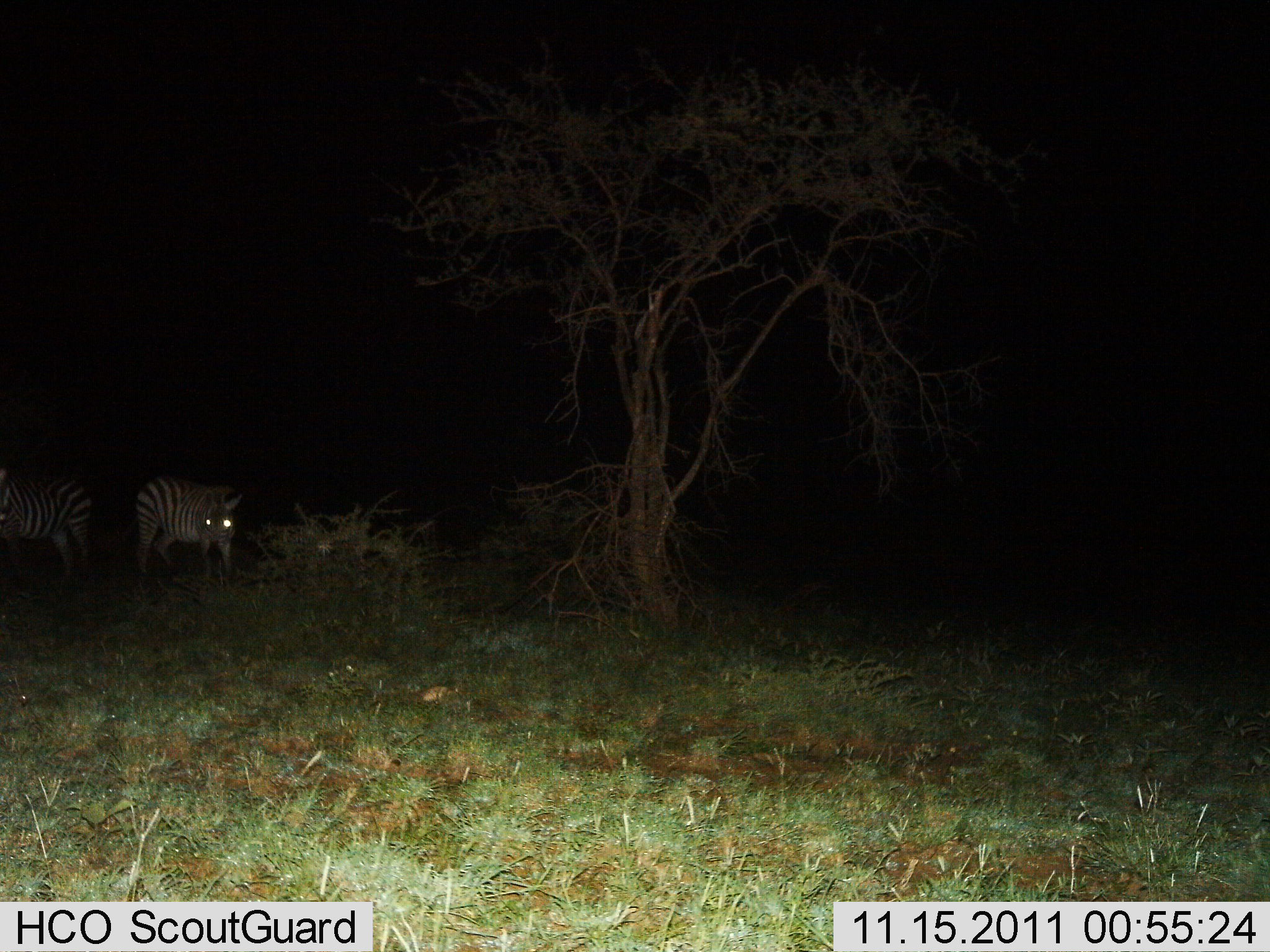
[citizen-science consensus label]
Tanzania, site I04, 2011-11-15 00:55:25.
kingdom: Animalia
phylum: Chordata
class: Mammalia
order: Perissodactyla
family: Equidae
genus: Equus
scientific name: Equus quagga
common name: plains zebra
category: zebra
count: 2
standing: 86%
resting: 7%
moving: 7%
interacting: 7%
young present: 0%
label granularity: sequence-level